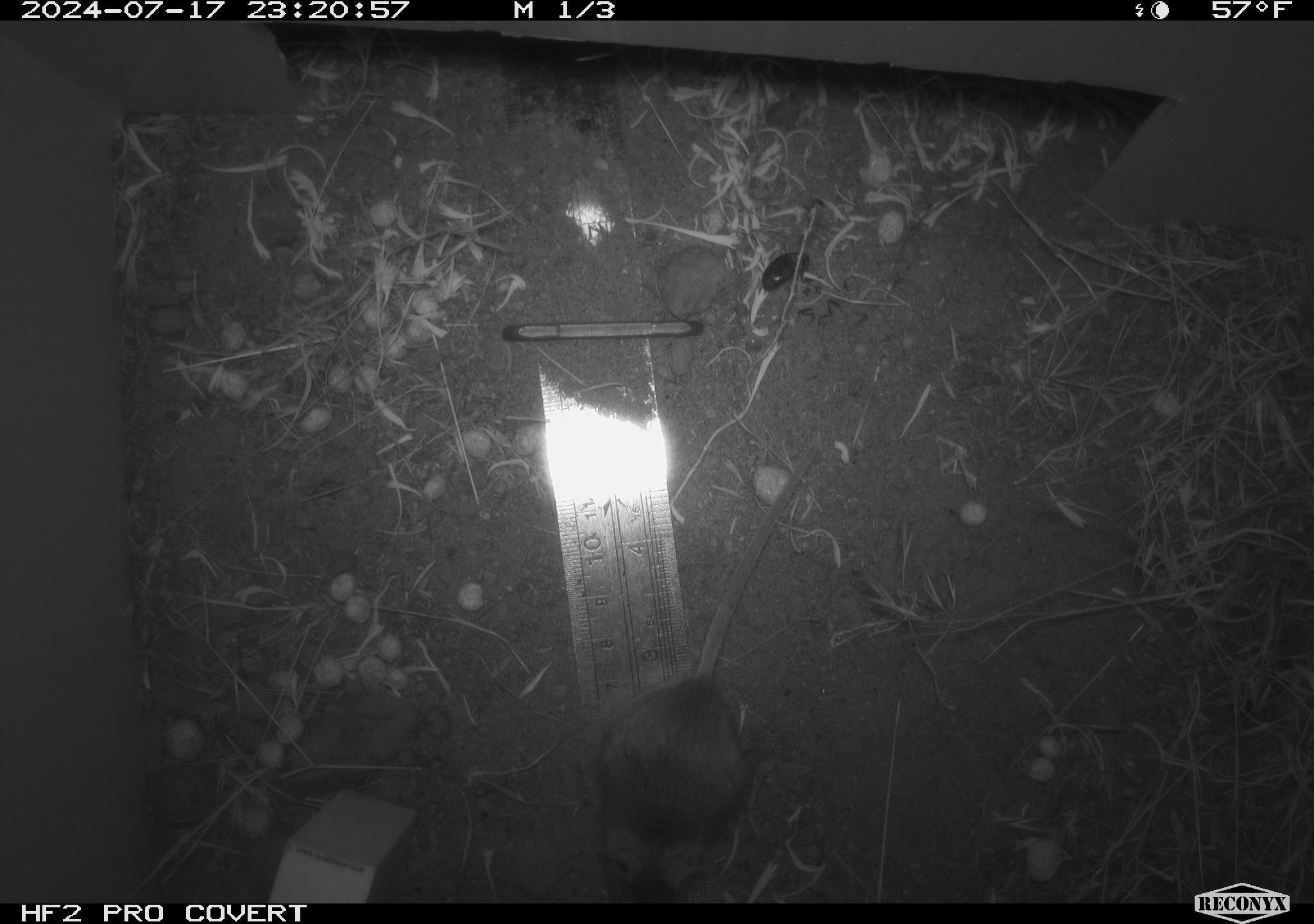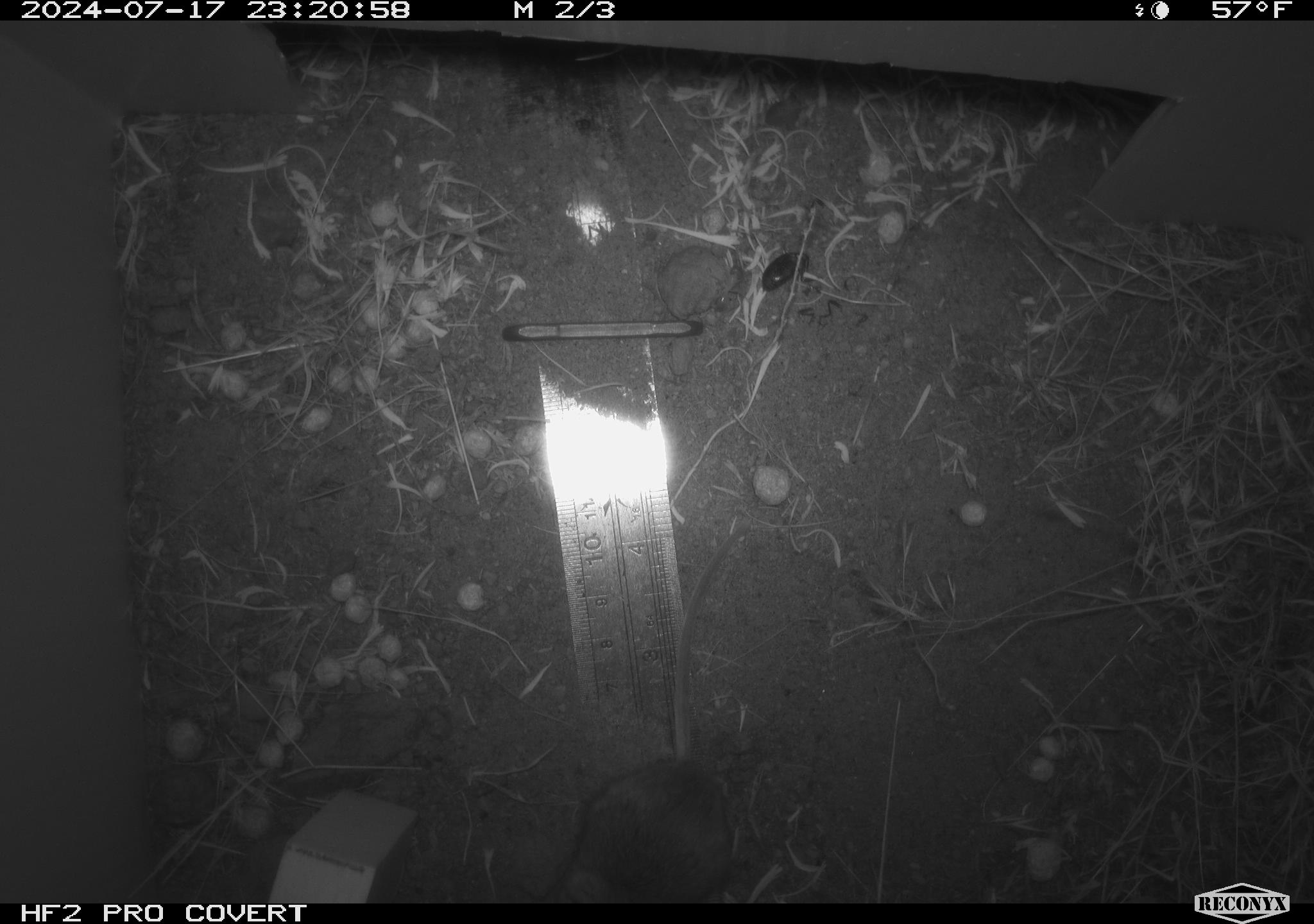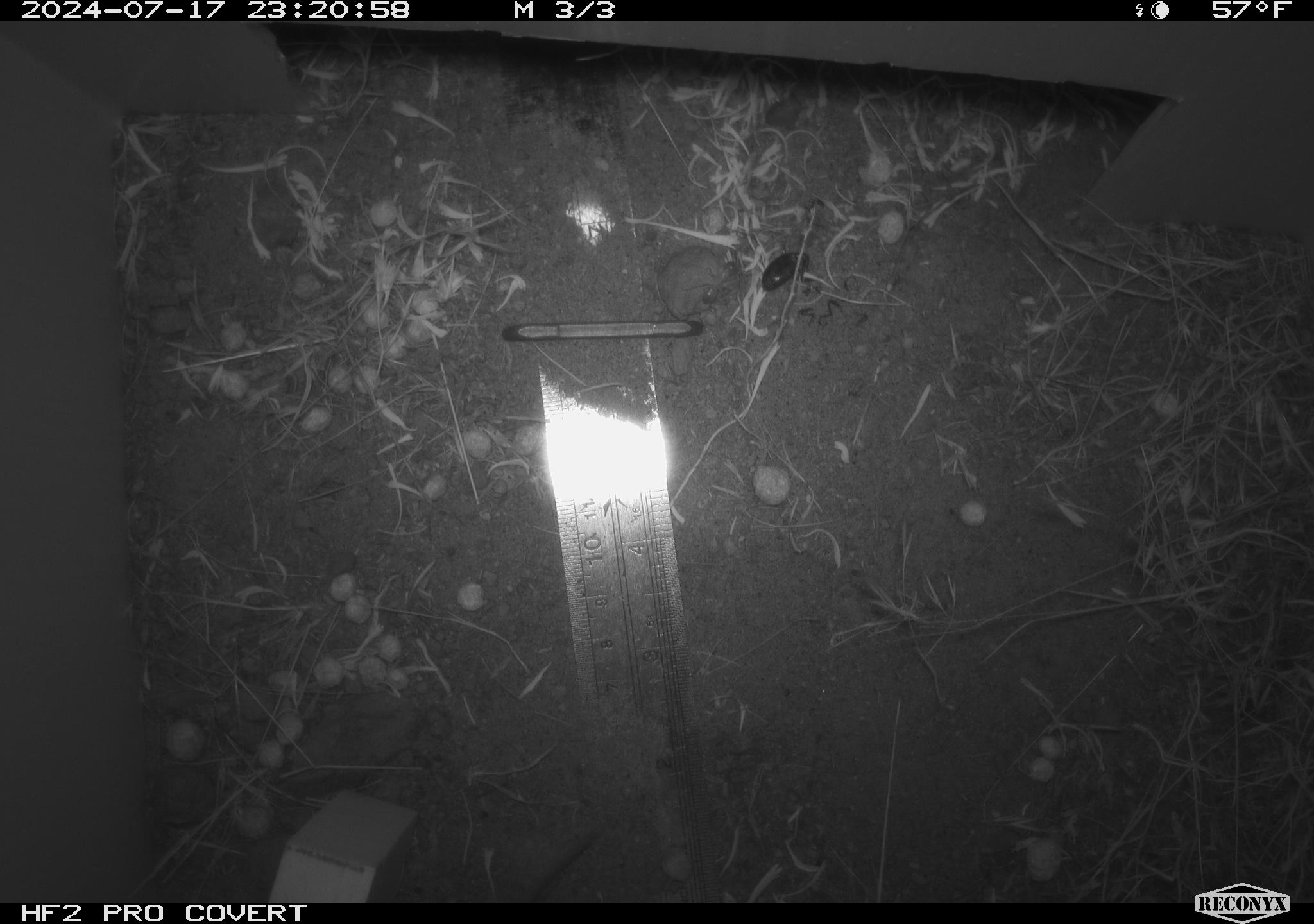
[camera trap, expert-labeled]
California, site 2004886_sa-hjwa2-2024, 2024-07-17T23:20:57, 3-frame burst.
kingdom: Animalia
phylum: Chordata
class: Mammalia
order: Rodentia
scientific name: Rodentia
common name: rodent